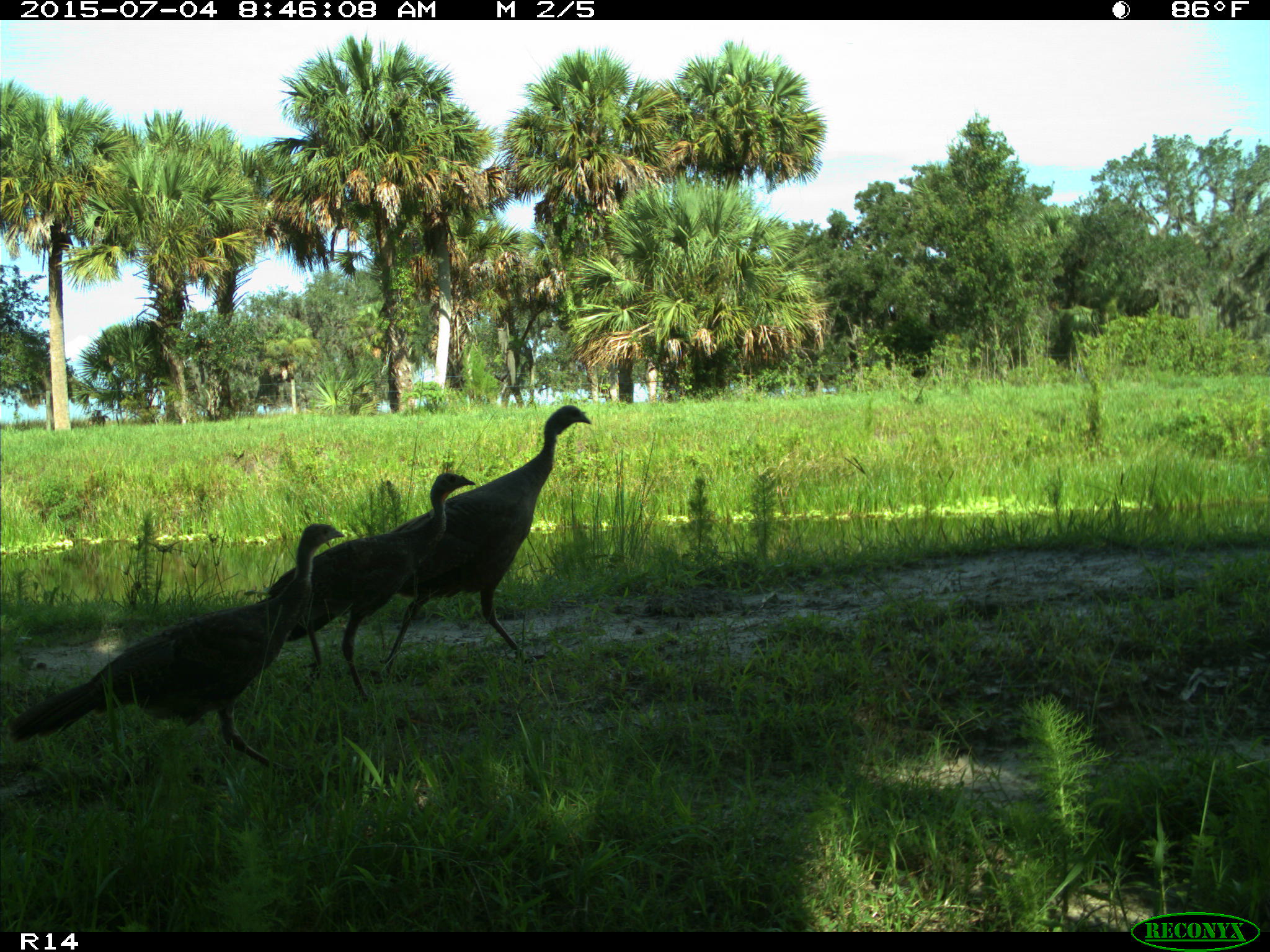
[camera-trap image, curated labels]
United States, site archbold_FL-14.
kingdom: Animalia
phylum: Chordata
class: Aves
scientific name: Aves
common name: birds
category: unidentified bird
Unidentified bird (birds) (Aves).